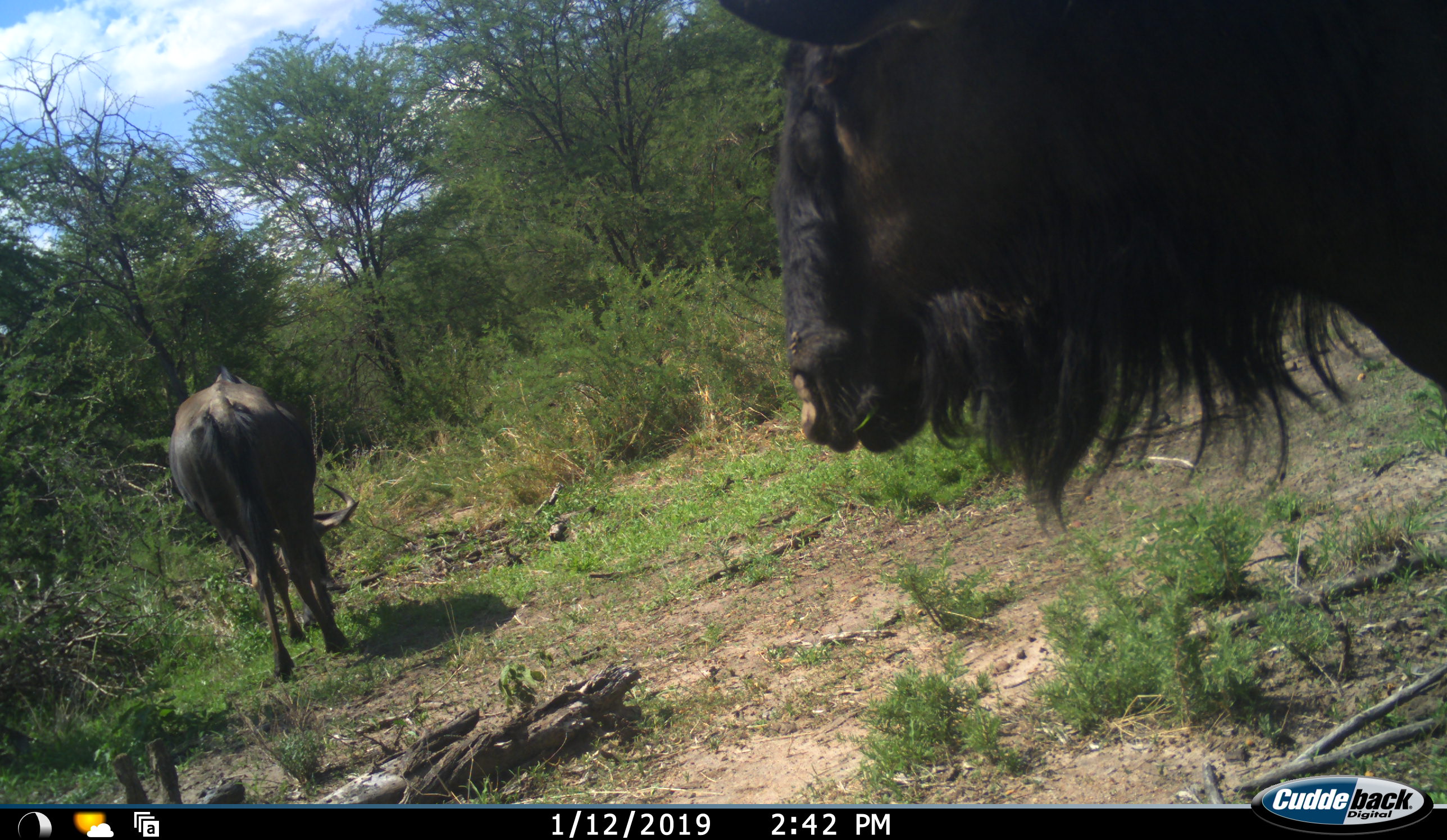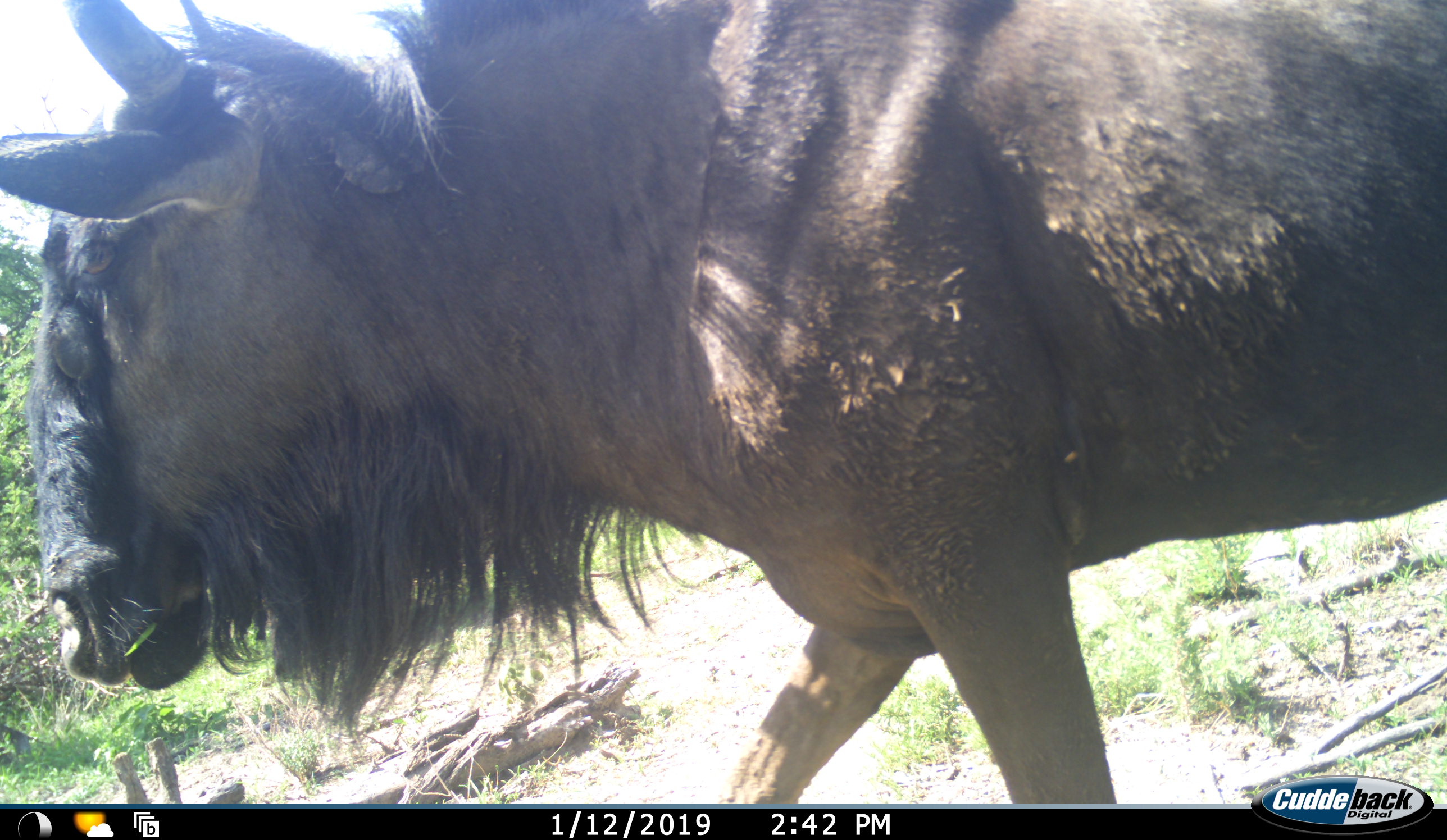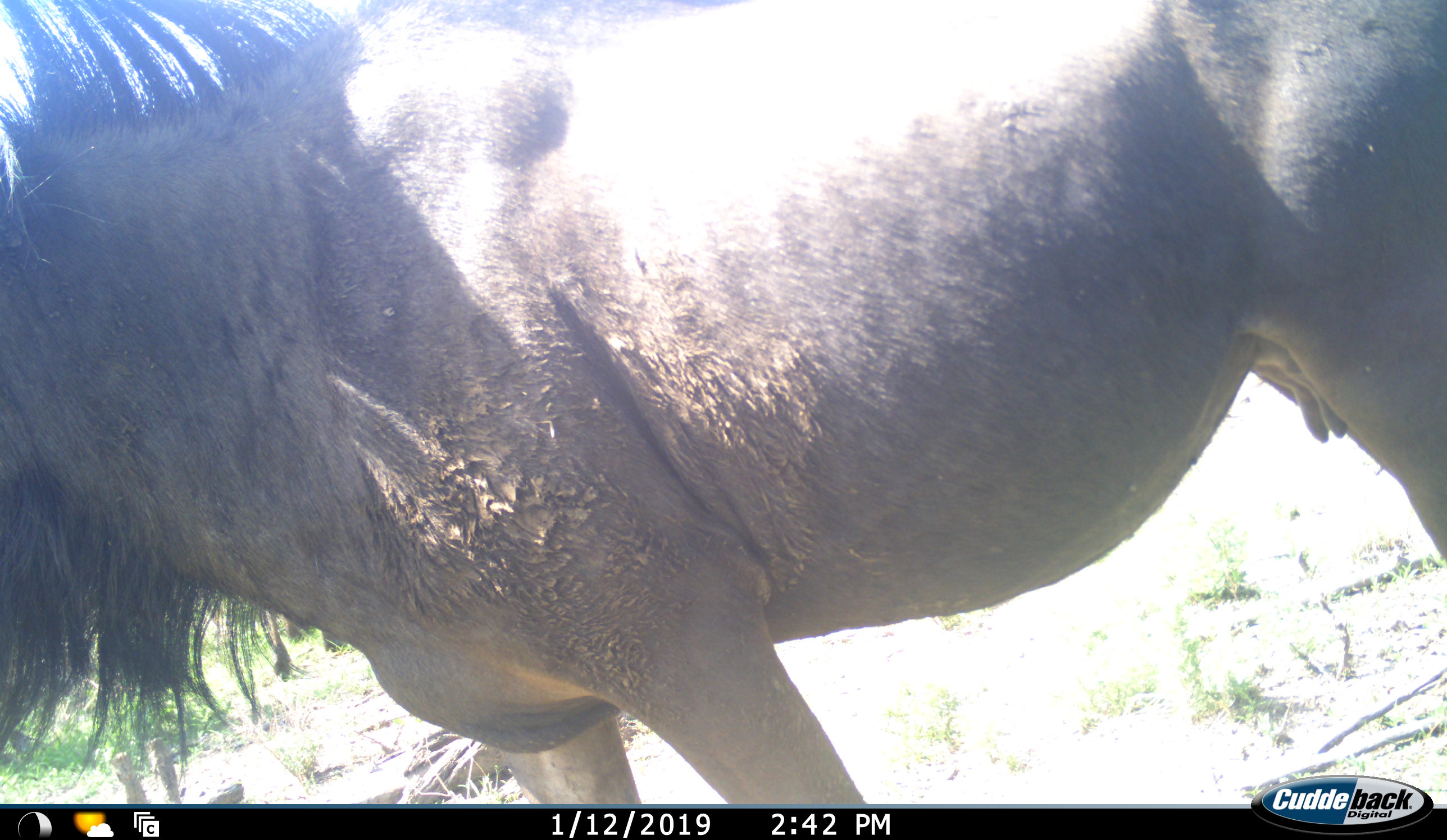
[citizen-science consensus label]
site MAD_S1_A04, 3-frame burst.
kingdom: Animalia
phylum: Chordata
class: Mammalia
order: Artiodactyla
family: Bovidae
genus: Connochaetes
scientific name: Connochaetes taurinus taurinus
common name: blue wildebeest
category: wildebeestblue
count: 2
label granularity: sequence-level